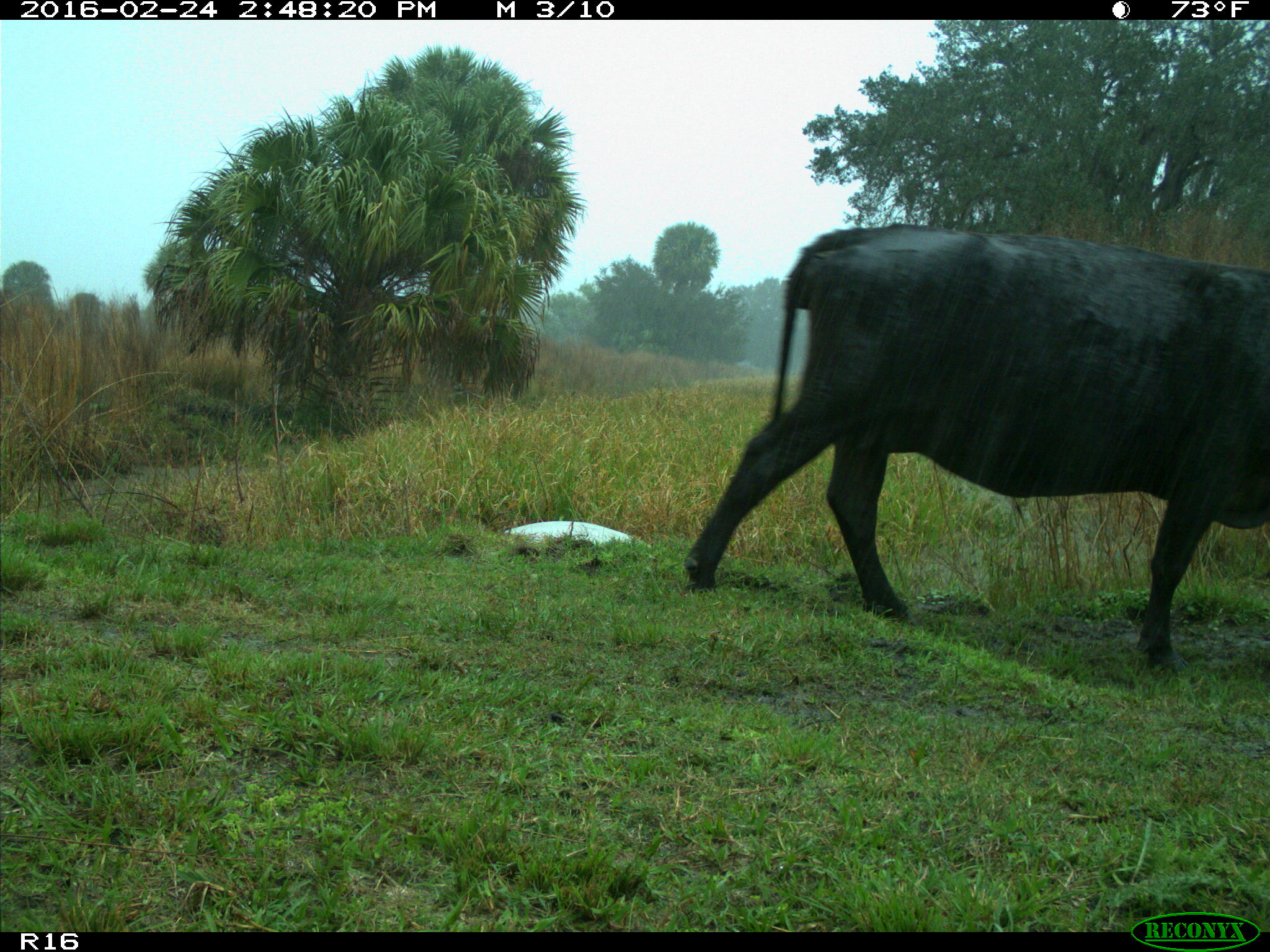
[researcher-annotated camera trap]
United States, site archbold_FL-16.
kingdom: Animalia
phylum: Chordata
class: Mammalia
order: Artiodactyla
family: Bovidae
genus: Bos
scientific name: Bos taurus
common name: domestic cow